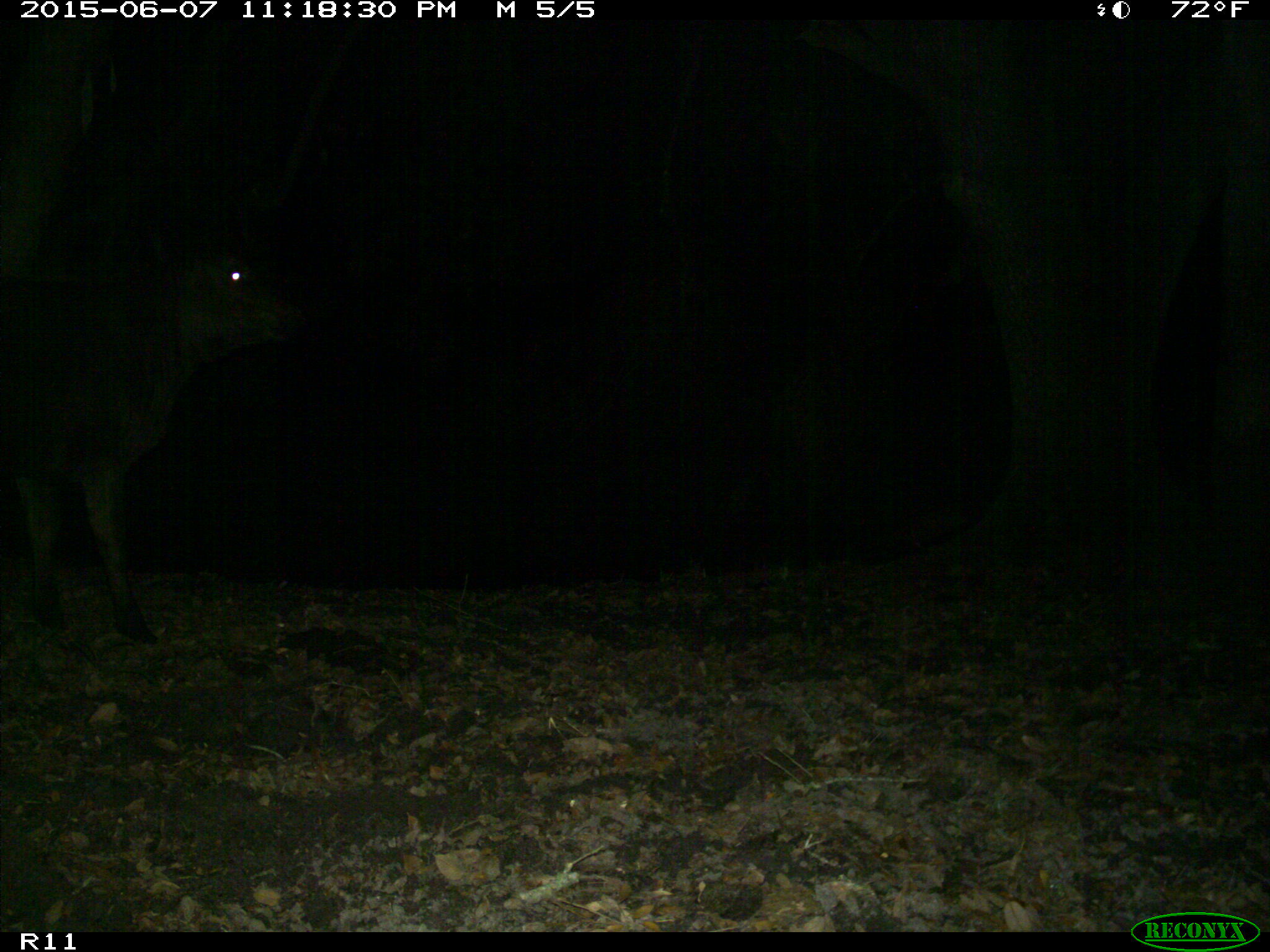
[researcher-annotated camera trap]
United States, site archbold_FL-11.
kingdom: Animalia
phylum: Chordata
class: Mammalia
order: Artiodactyla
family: Bovidae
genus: Bos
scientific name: Bos taurus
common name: domestic cow